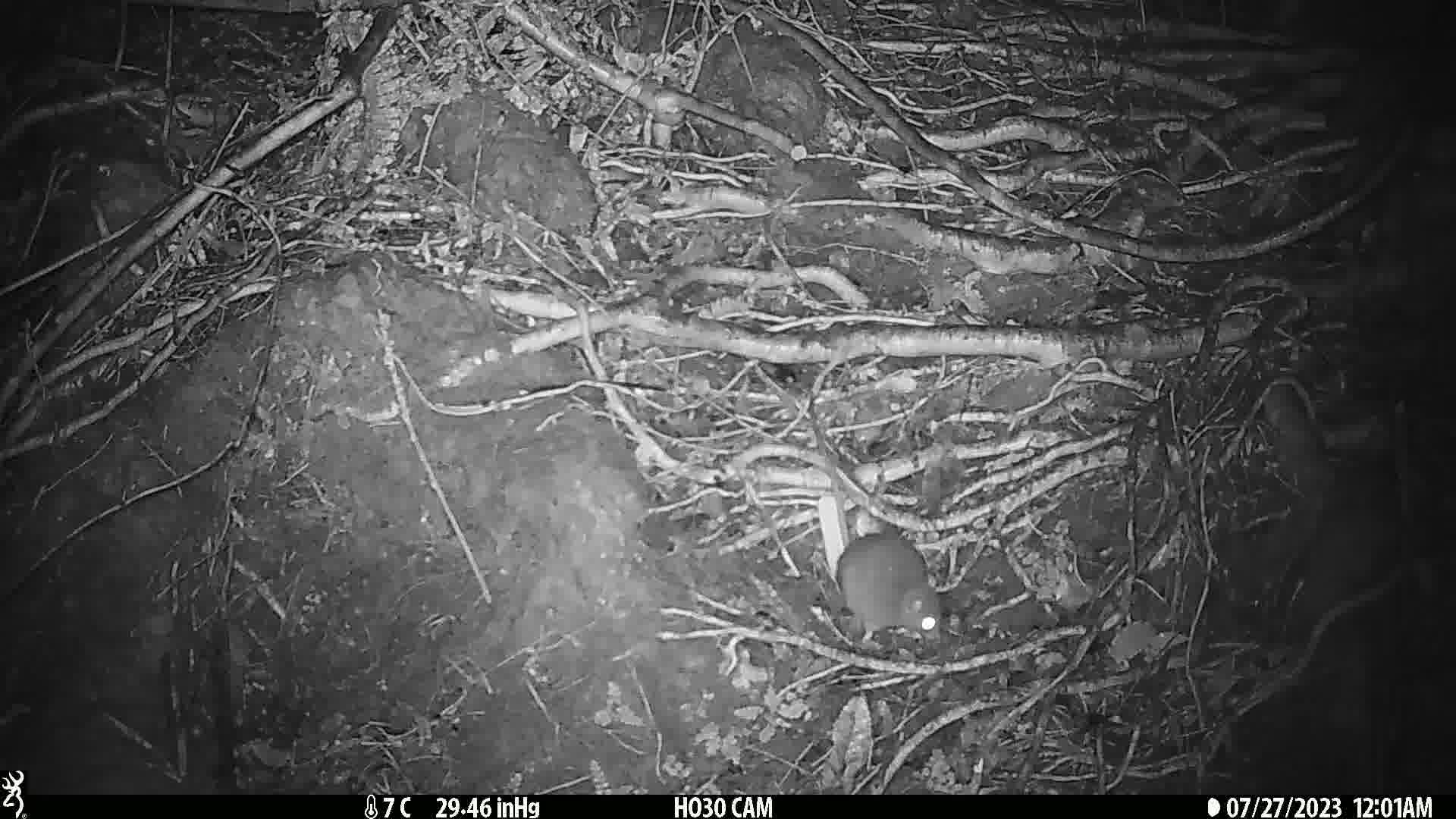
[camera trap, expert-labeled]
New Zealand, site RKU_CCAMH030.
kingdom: Animalia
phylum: Chordata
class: Mammalia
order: Rodentia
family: Muridae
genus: Rattus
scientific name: Rattus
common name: rat